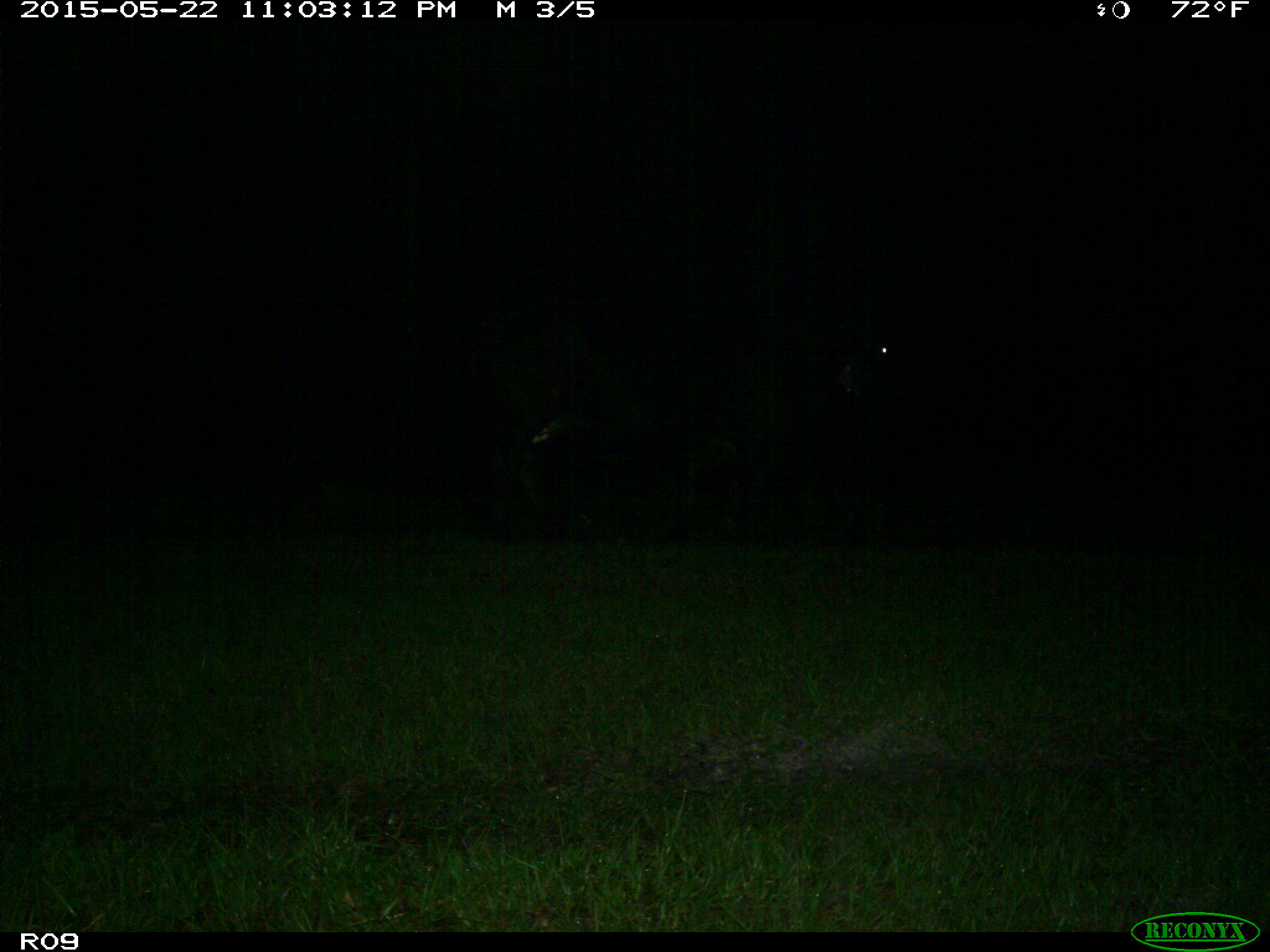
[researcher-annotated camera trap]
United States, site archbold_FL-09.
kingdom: Animalia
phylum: Chordata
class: Mammalia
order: Artiodactyla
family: Bovidae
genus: Bos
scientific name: Bos taurus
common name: domestic cow